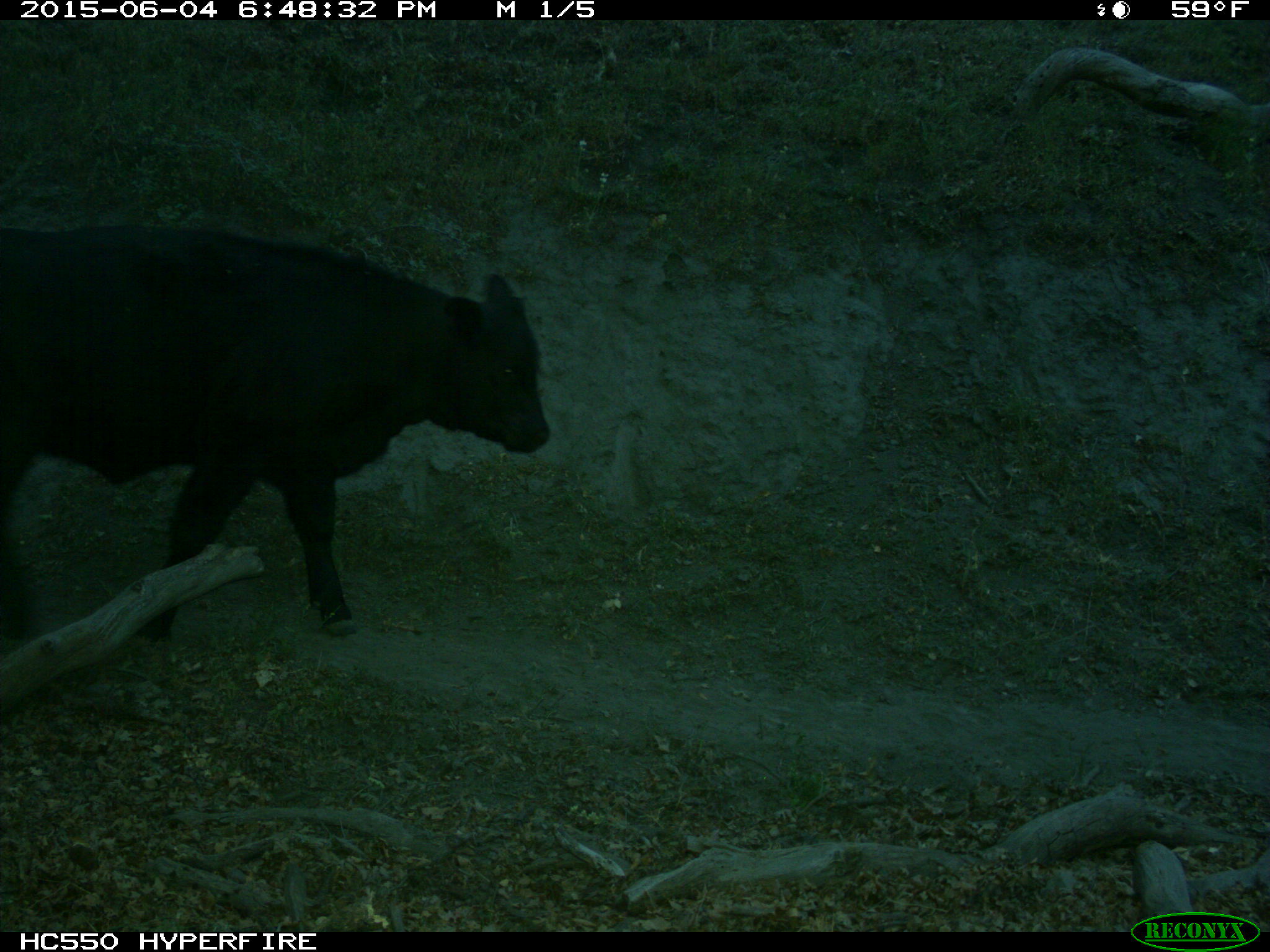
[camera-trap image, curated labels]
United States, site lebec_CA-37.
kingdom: Animalia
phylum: Chordata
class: Mammalia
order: Artiodactyla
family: Bovidae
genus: Bos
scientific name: Bos taurus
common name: domestic cow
Bos taurus (domestic cow).